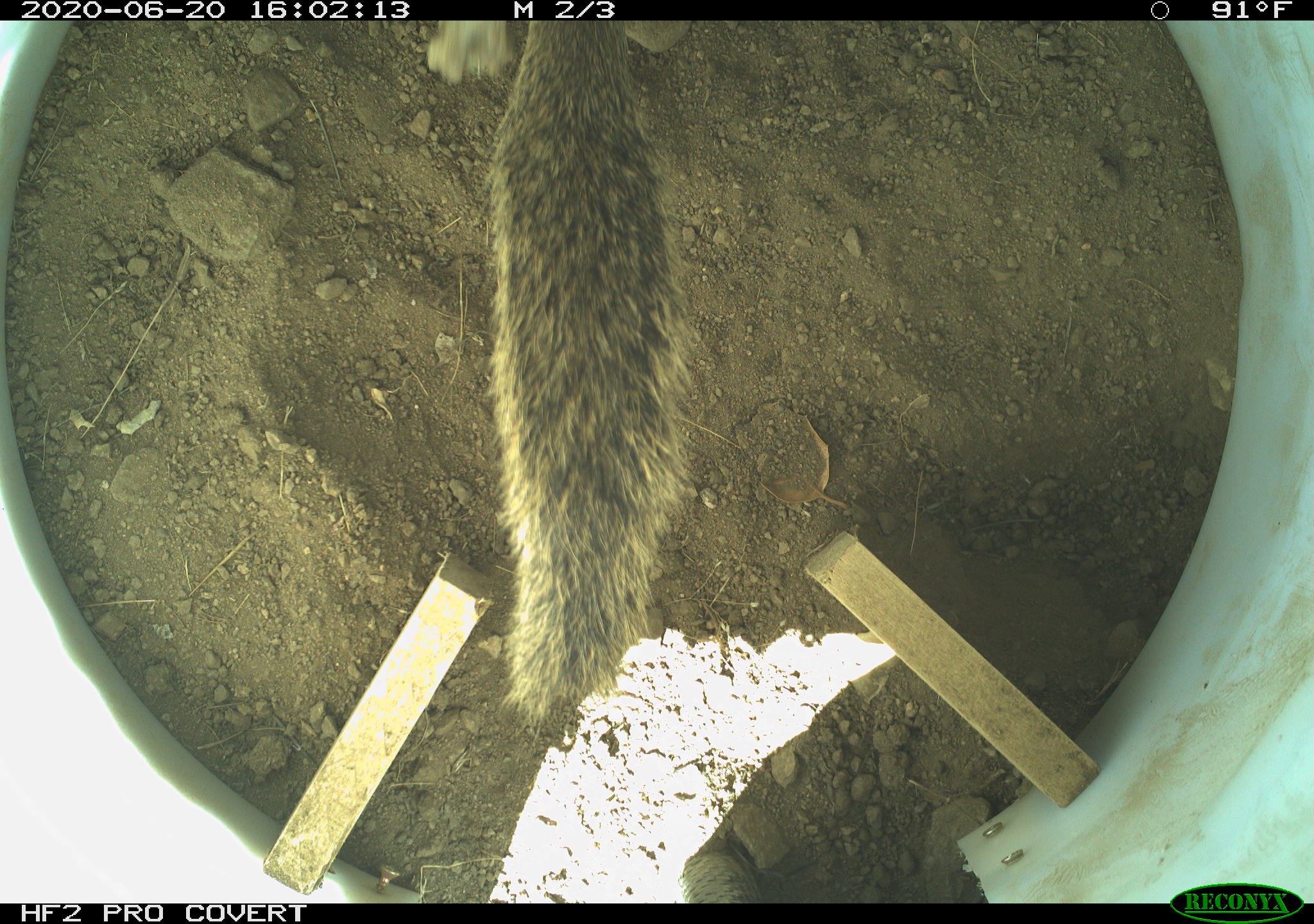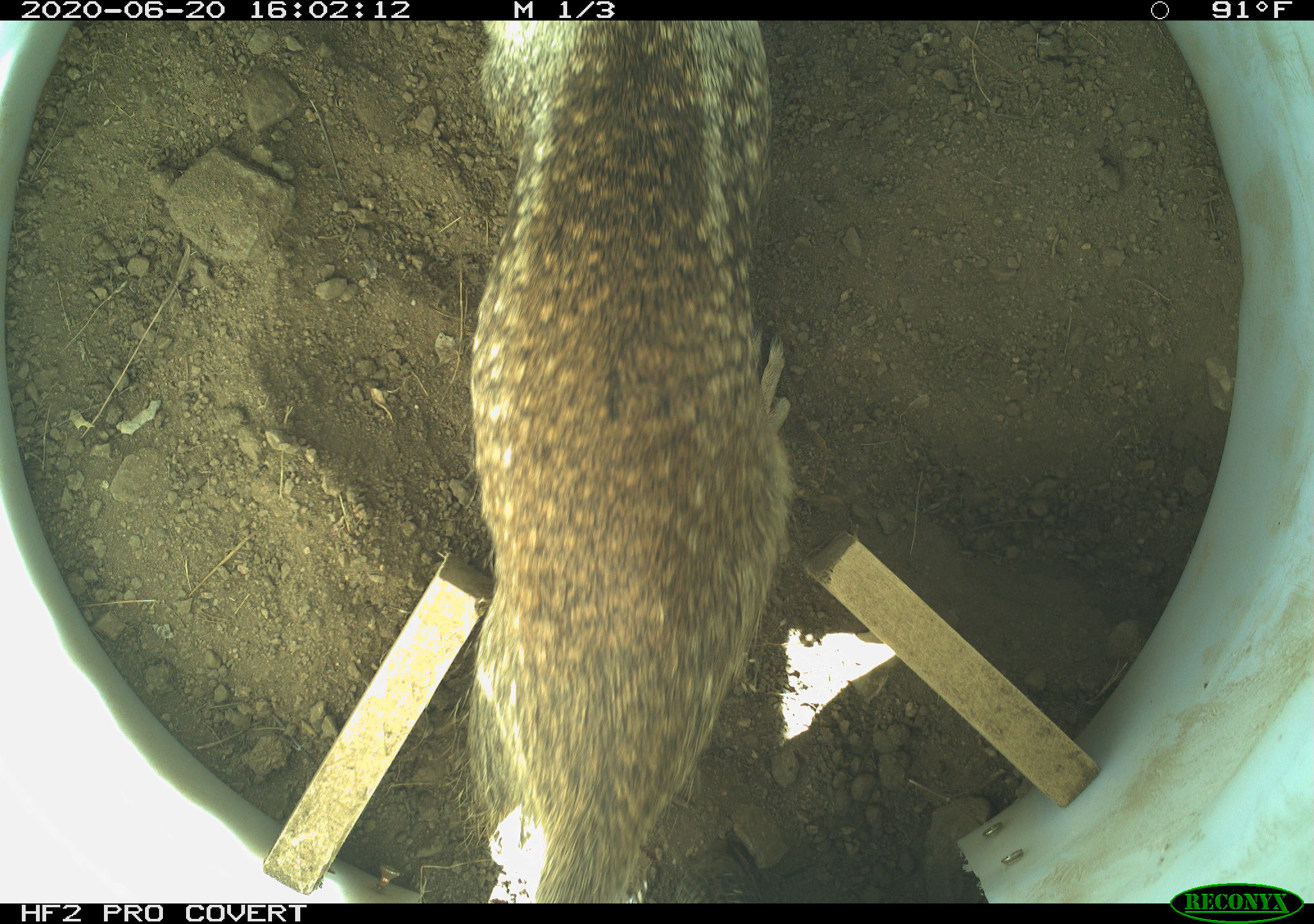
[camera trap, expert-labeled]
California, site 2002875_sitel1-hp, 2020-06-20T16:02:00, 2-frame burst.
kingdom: Animalia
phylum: Chordata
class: Mammalia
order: Rodentia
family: Sciuridae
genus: Otospermophilus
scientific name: Otospermophilus beecheyi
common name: california ground squirrel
California ground squirrel (Otospermophilus beecheyi).